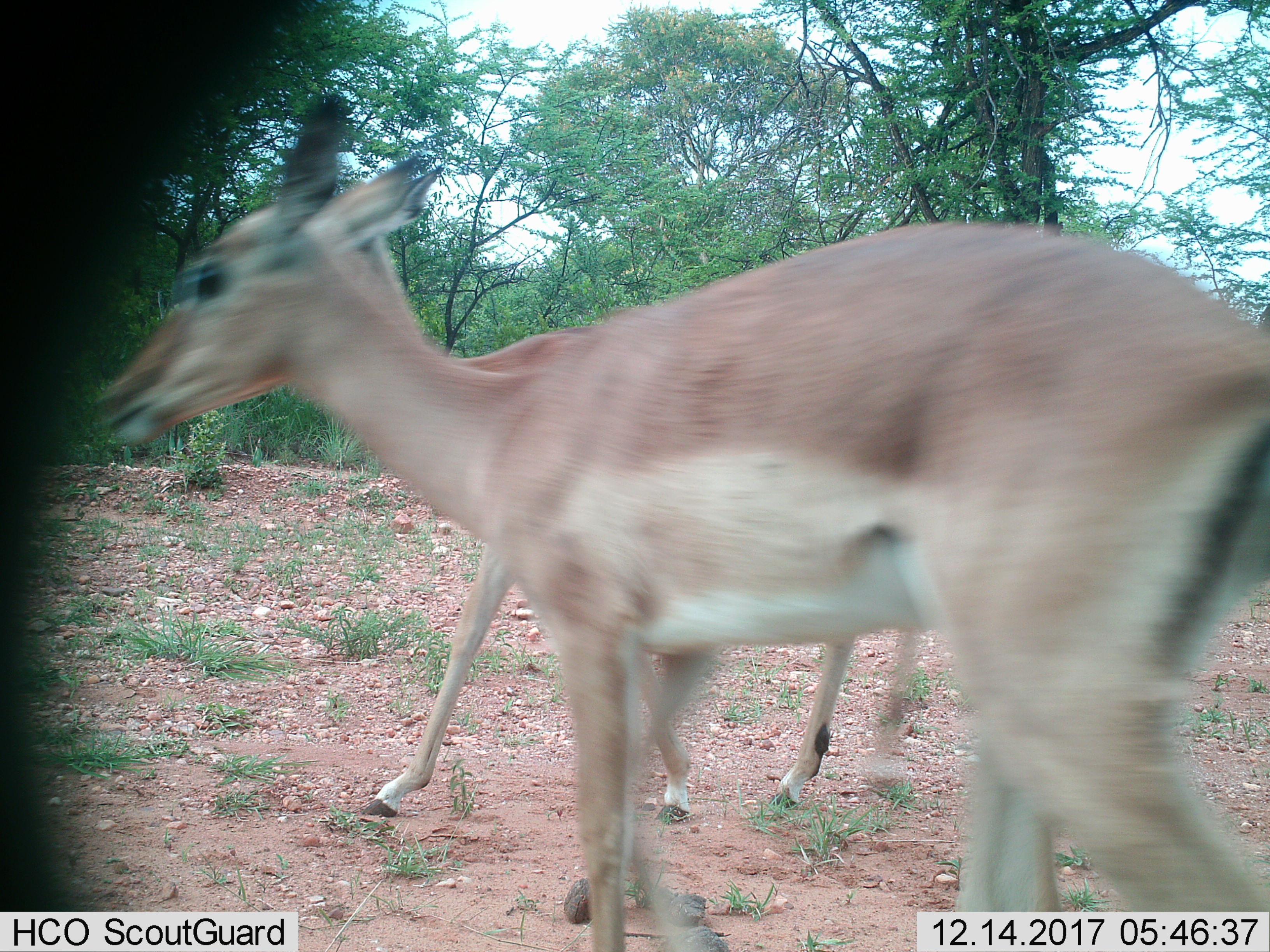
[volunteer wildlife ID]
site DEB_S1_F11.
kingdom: Animalia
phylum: Chordata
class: Mammalia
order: Artiodactyla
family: Bovidae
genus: Aepyceros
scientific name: Aepyceros melampus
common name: impala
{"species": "impala (Aepyceros melampus)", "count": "2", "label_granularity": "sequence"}